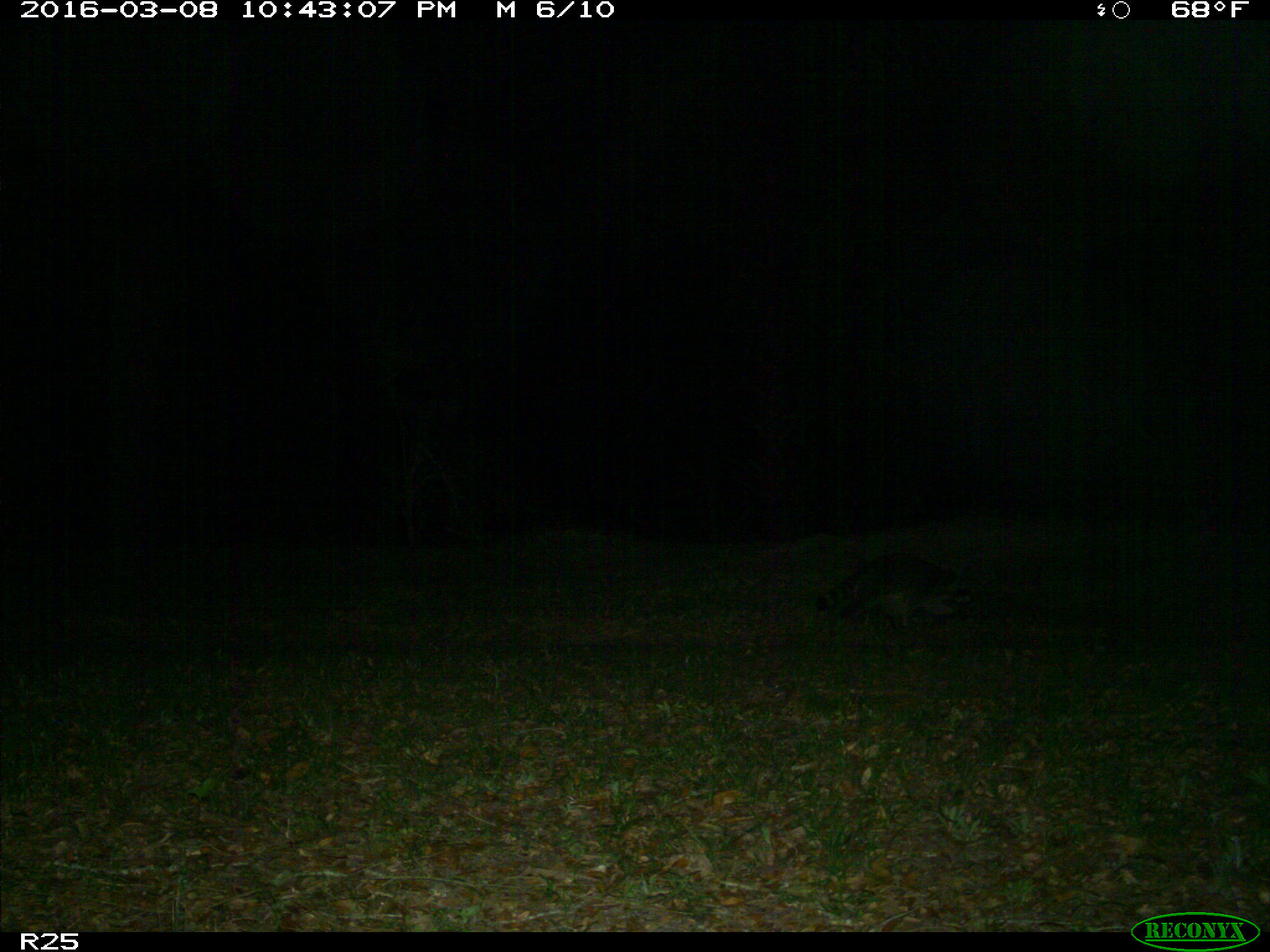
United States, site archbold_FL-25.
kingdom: Animalia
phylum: Chordata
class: Mammalia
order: Carnivora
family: Procyonidae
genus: Procyon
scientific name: Procyon lotor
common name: common raccoon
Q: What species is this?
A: Procyon lotor (common raccoon).